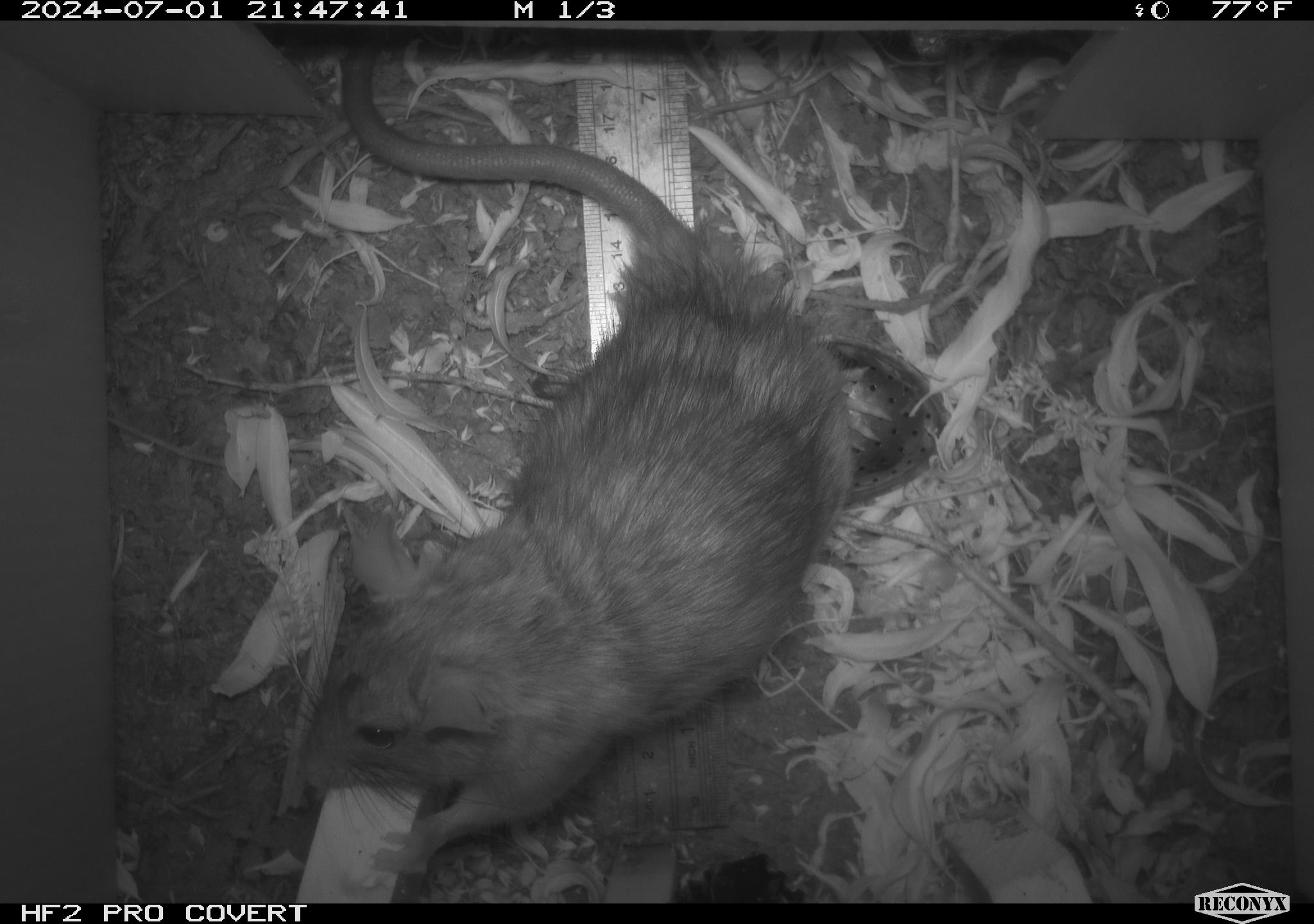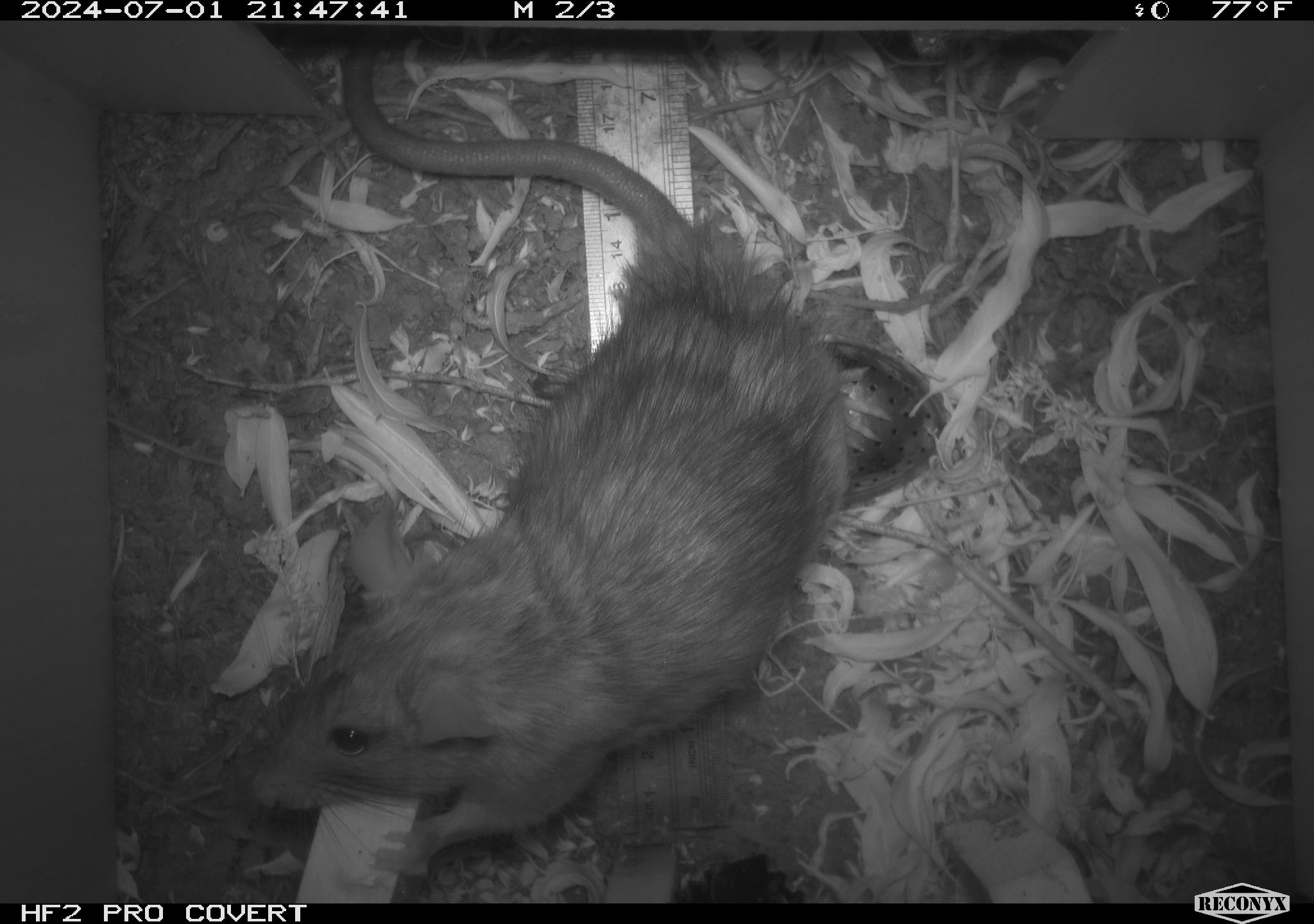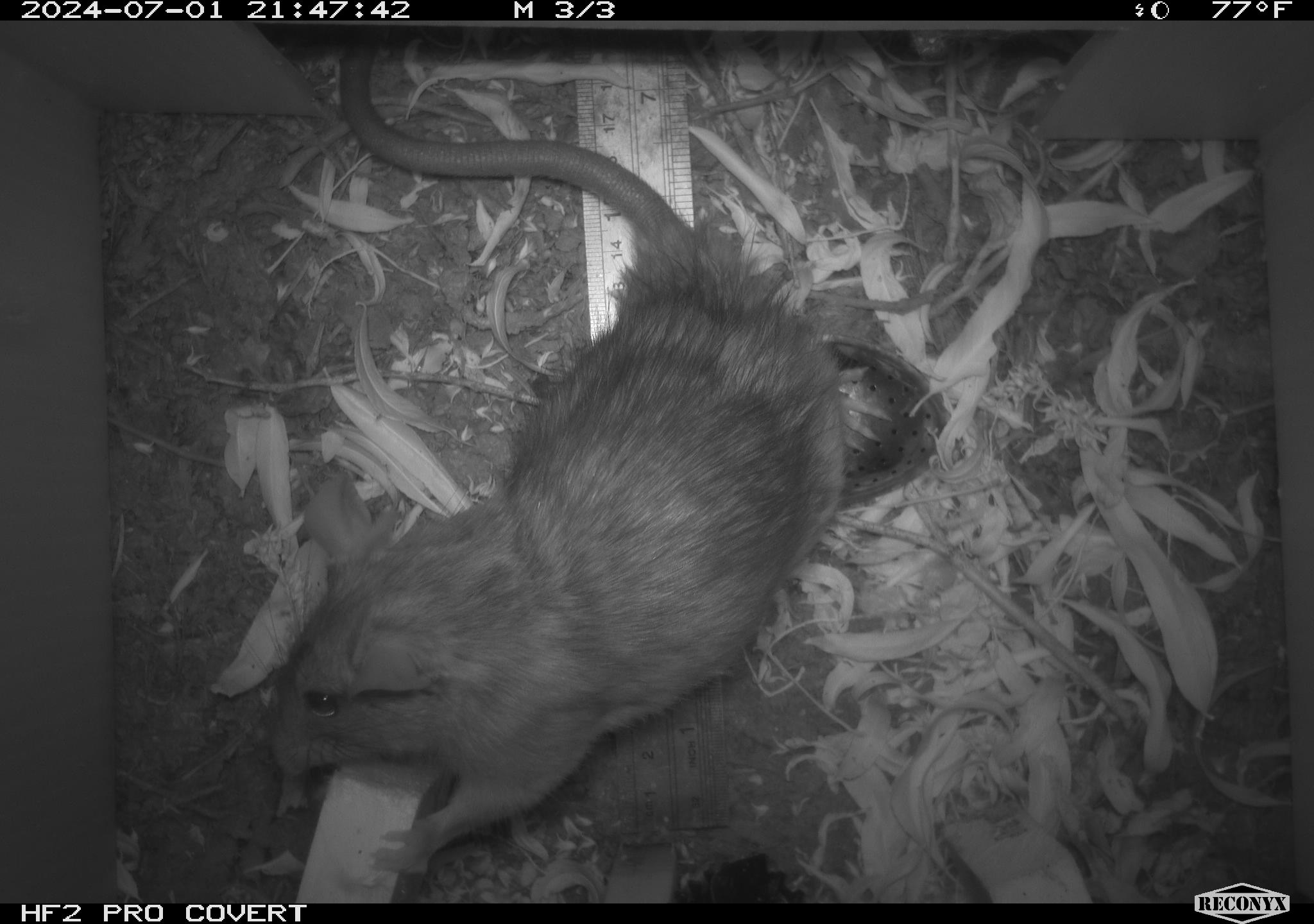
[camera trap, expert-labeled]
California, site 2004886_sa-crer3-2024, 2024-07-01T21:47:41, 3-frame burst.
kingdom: Animalia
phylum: Chordata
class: Mammalia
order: Rodentia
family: Muridae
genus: Rattus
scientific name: Rattus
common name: rat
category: rattus species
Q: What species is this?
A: Rattus species (rat) (Rattus).